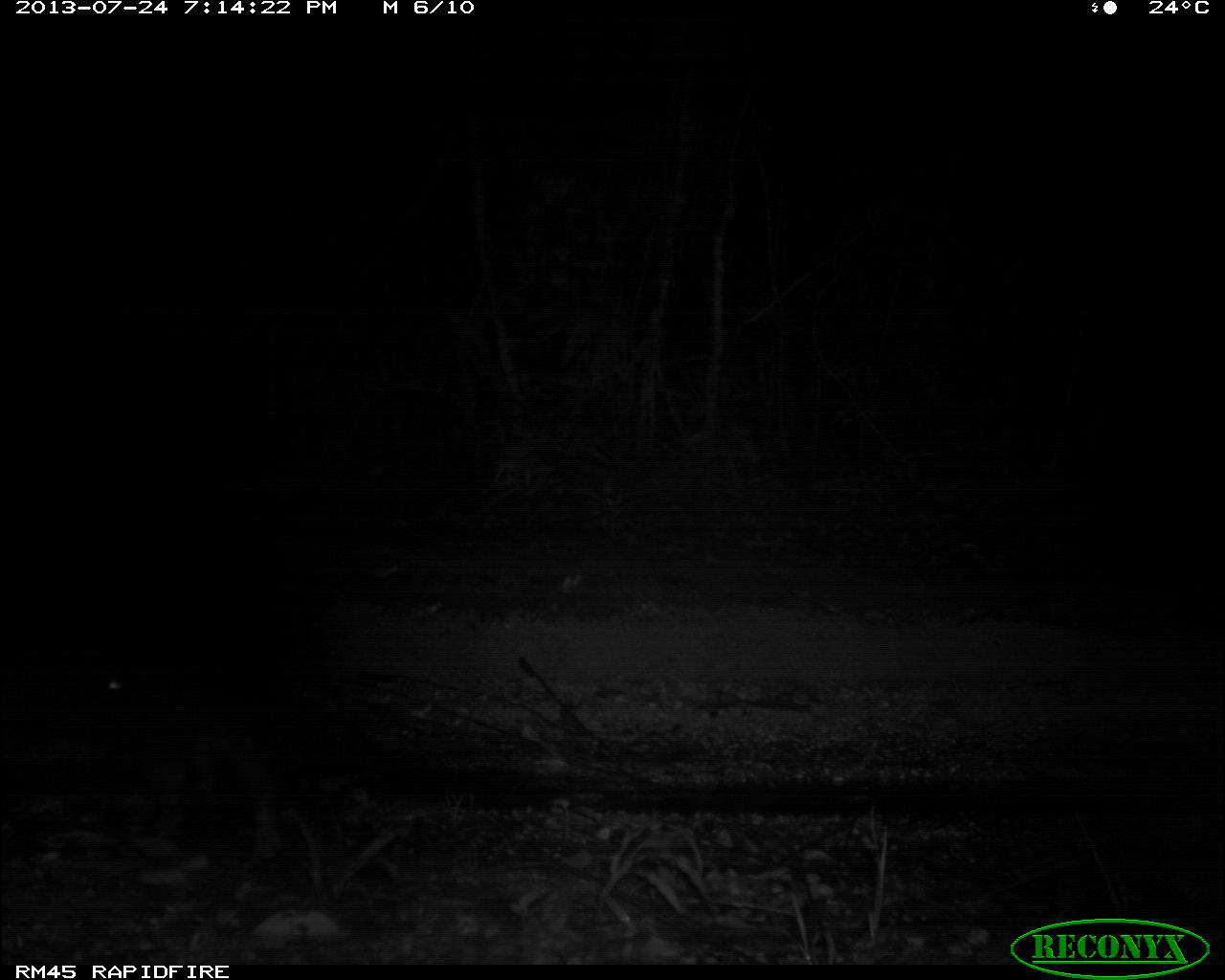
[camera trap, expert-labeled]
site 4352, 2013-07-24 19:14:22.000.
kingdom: Animalia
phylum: Chordata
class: Mammalia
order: Rodentia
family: Cuniculidae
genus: Cuniculus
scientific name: Cuniculus paca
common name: spotted paca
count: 1